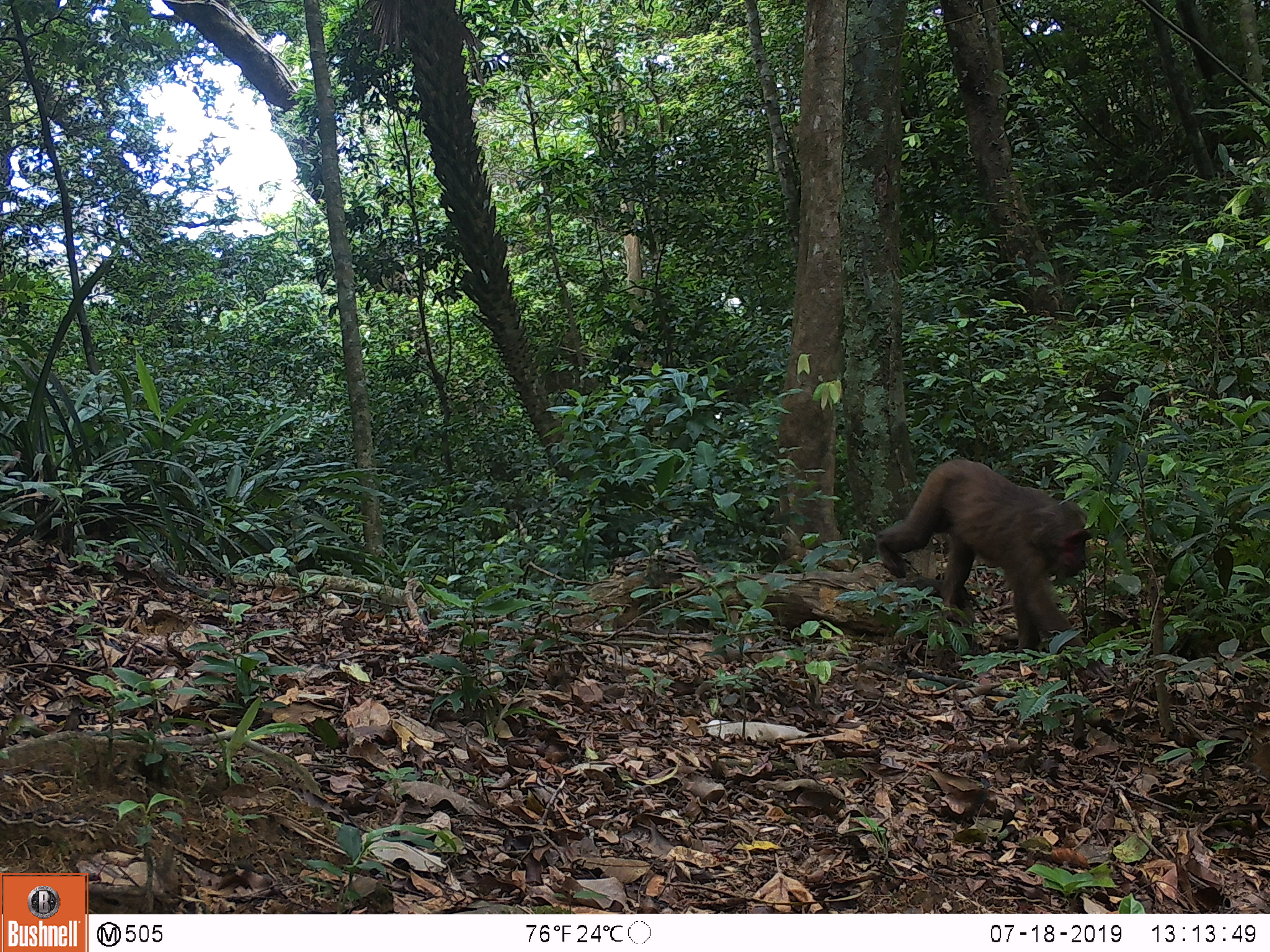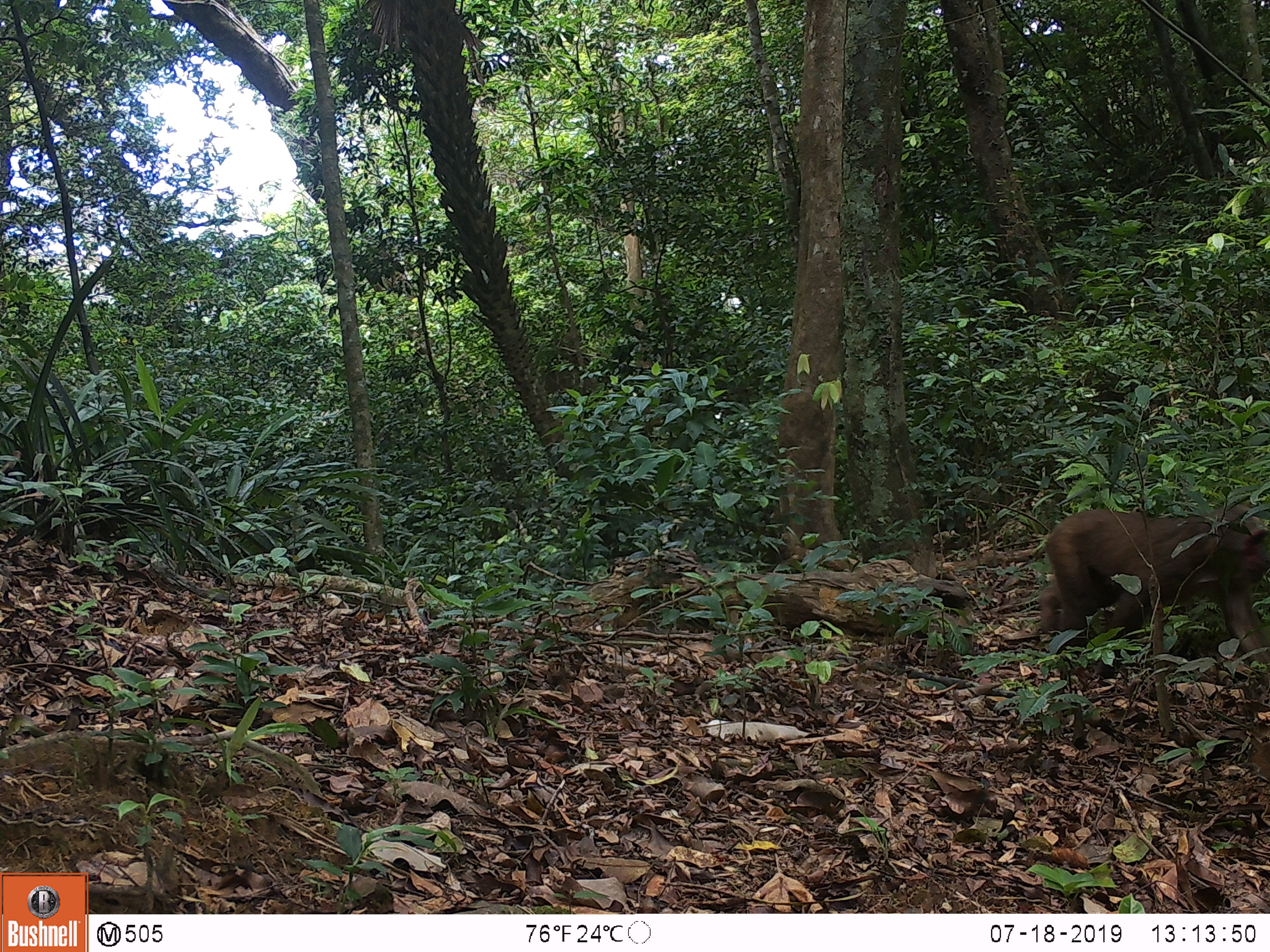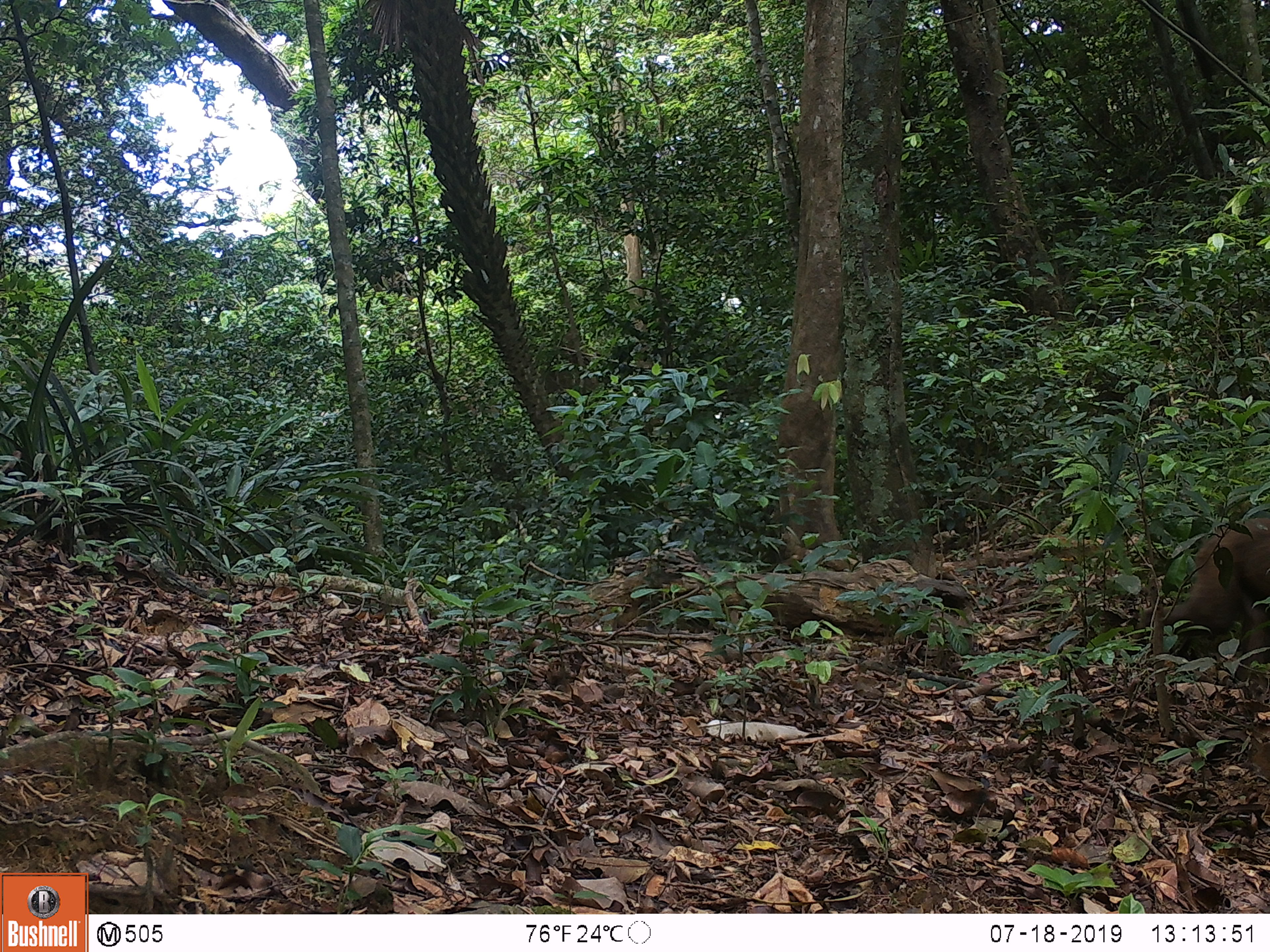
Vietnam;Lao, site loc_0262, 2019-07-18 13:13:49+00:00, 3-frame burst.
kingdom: Animalia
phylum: Chordata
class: Mammalia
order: Primates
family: Cercopithecidae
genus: Macaca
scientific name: Macaca arctoides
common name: stump-tailed macaque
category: stump tailed macaque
Stump tailed macaque (stump-tailed macaque) (Macaca arctoides). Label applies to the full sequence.